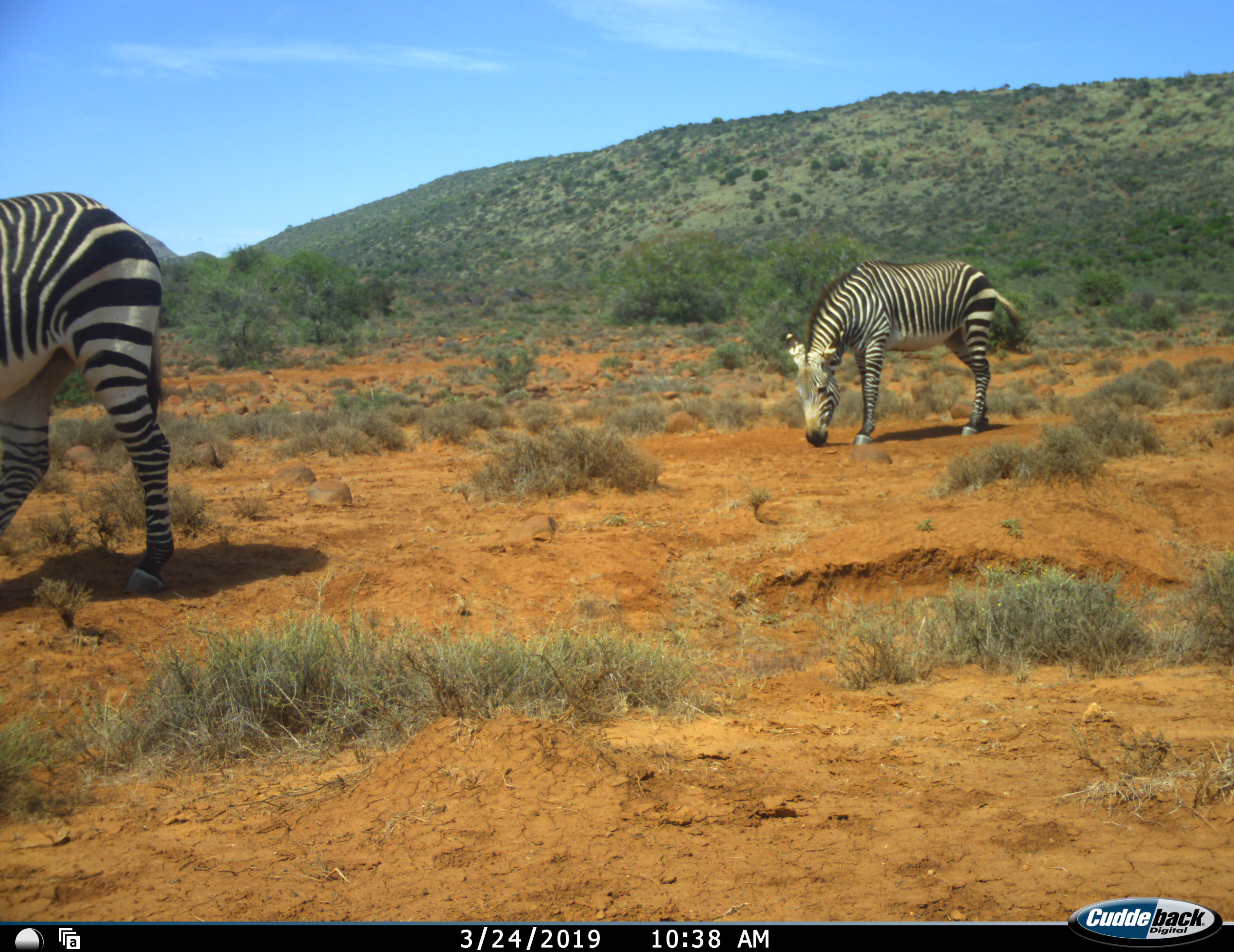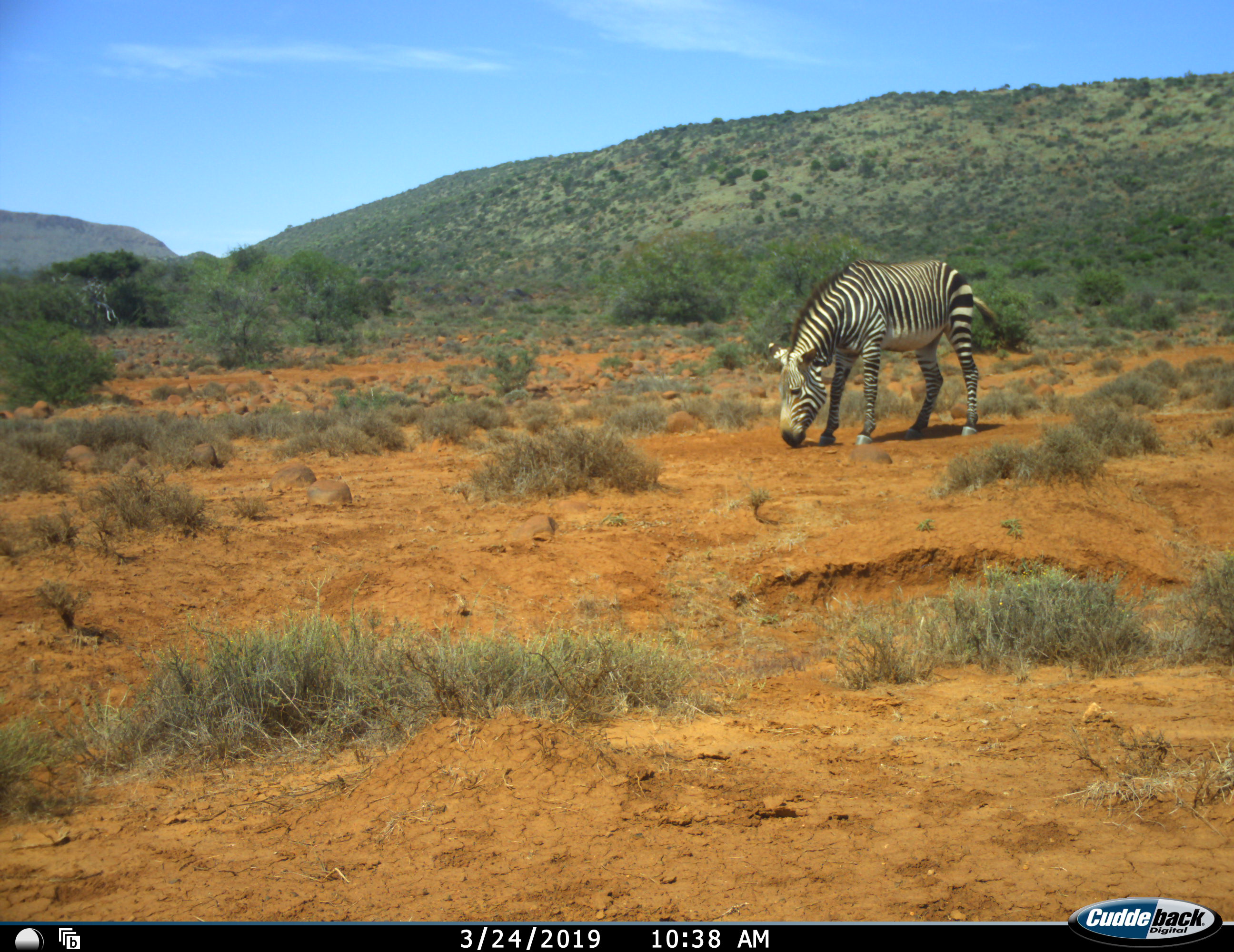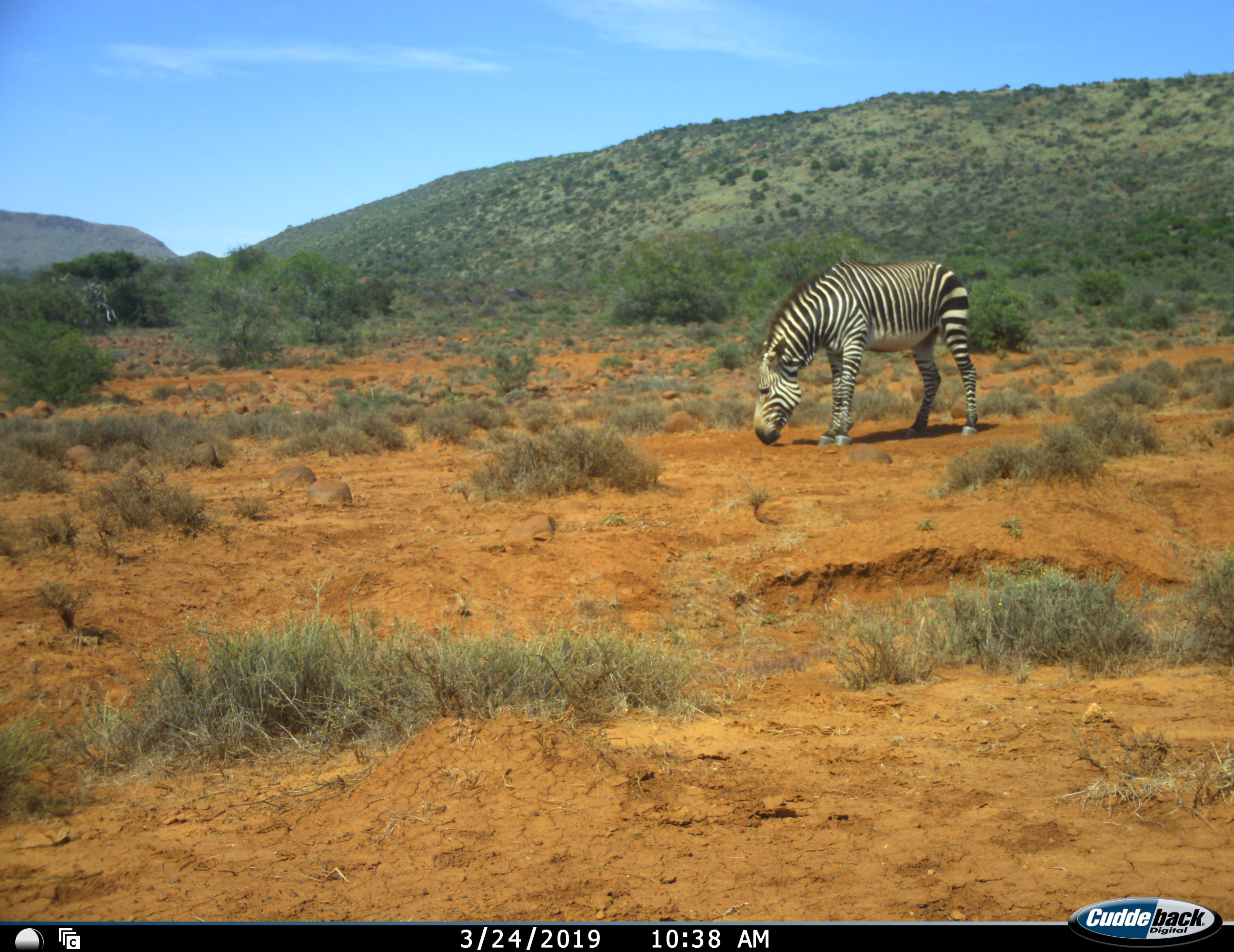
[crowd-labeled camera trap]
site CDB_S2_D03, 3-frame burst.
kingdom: Animalia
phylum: Chordata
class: Mammalia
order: Perissodactyla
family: Equidae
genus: Equus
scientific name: Equus zebra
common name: mountain zebra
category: zebramountain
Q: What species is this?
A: Zebramountain (mountain zebra) (Equus zebra).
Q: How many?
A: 2.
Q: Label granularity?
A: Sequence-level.